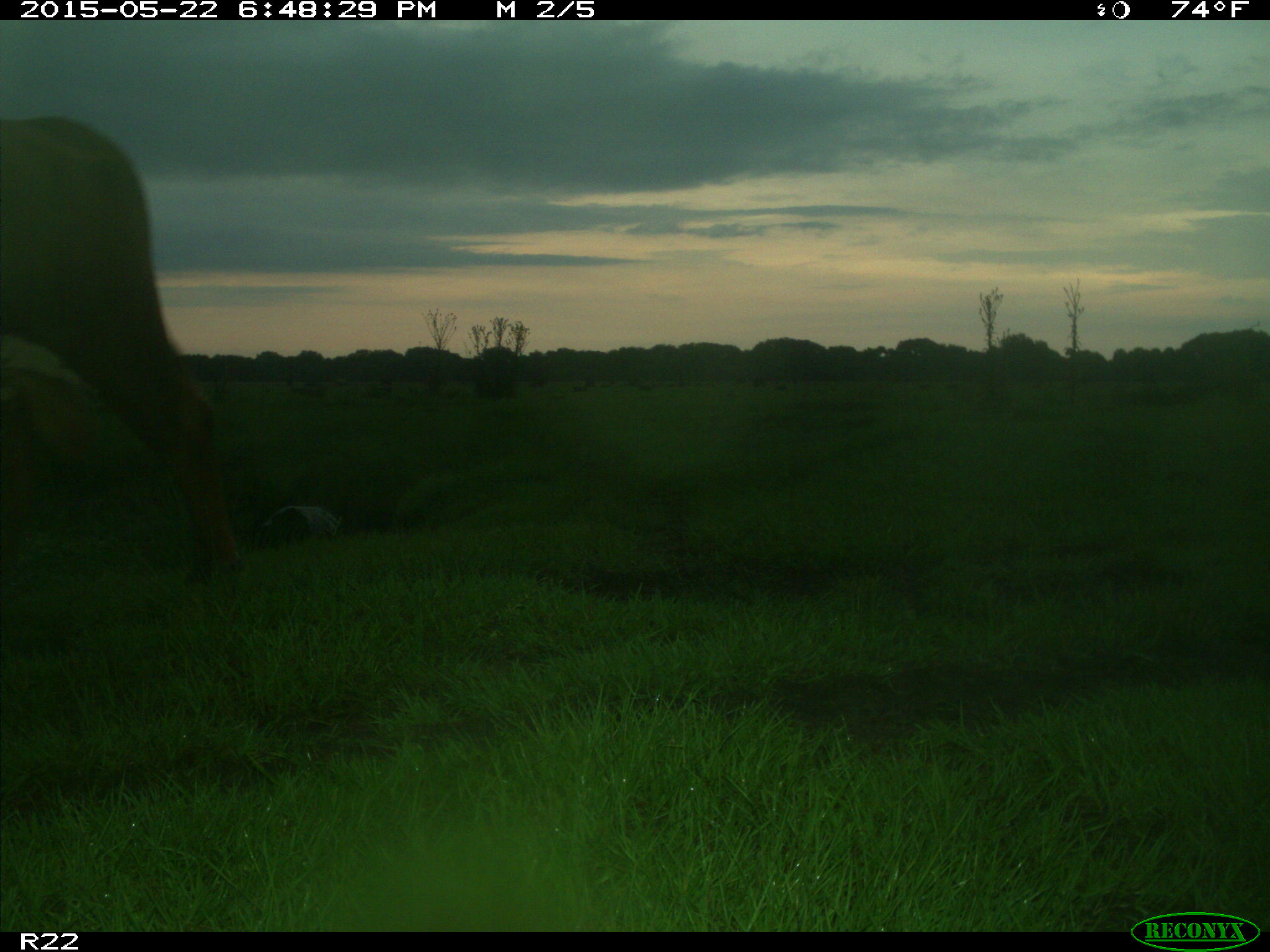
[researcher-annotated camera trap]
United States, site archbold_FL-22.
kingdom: Animalia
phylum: Chordata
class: Mammalia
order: Artiodactyla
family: Bovidae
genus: Bos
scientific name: Bos taurus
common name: domestic cow